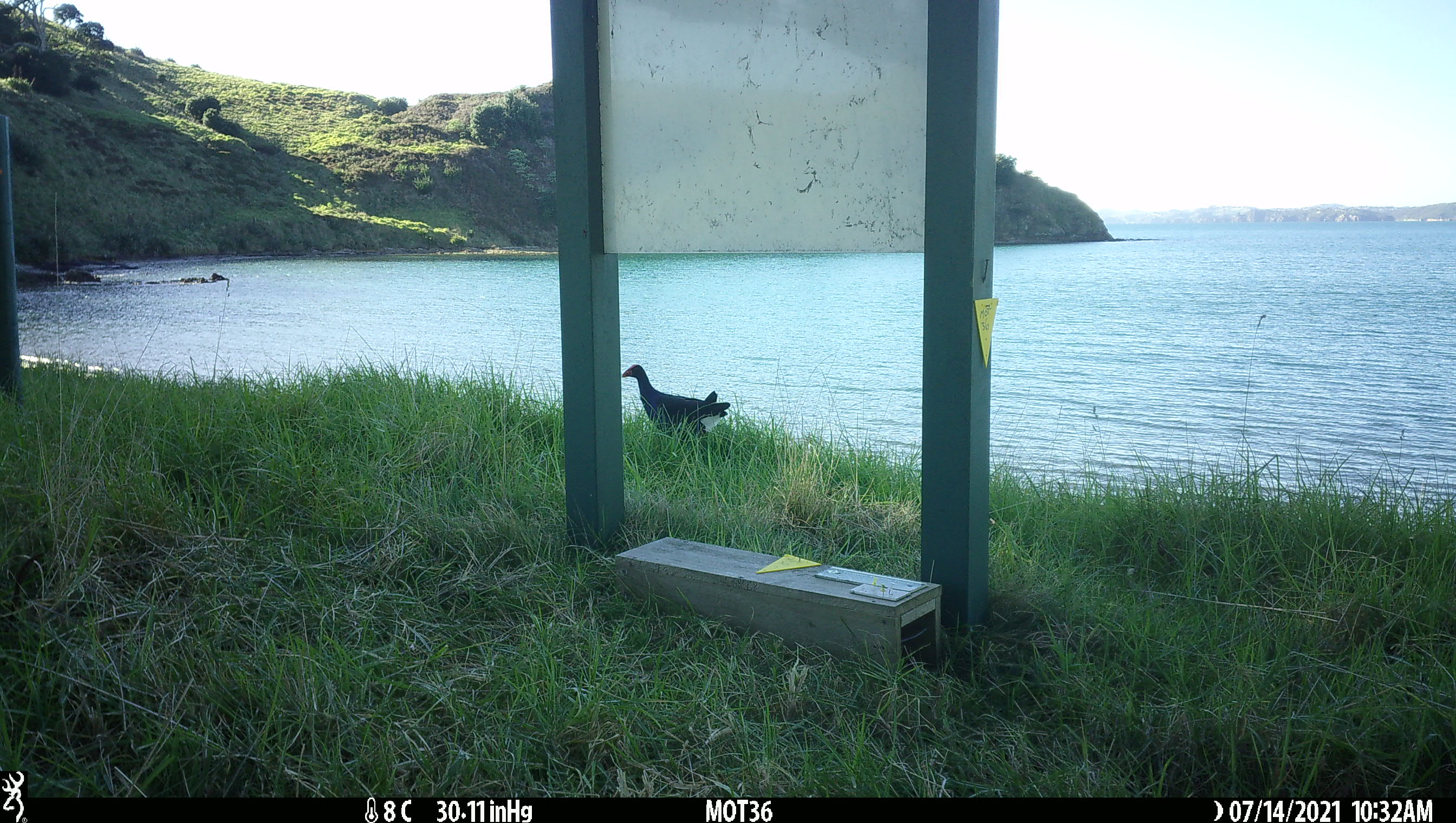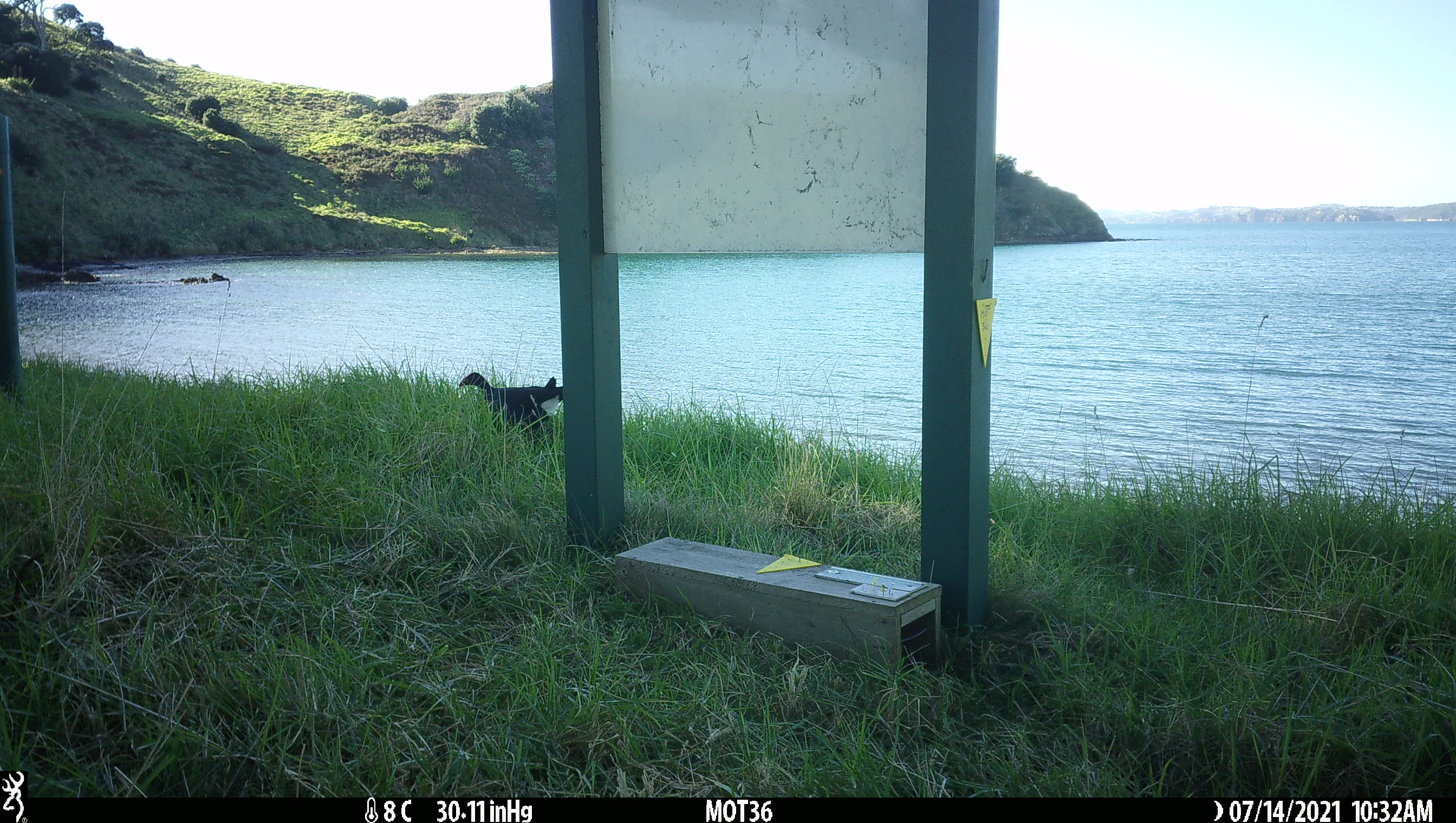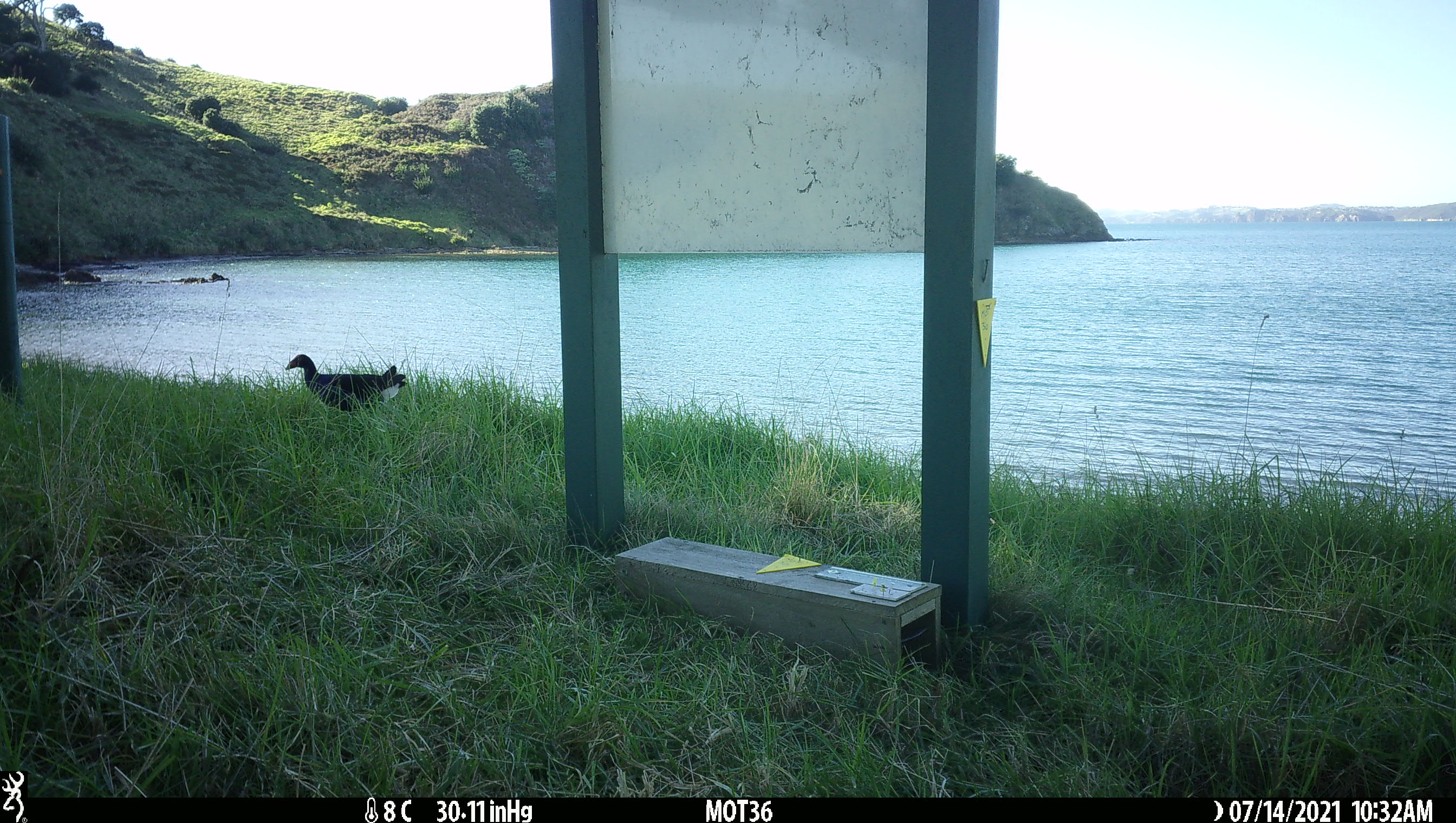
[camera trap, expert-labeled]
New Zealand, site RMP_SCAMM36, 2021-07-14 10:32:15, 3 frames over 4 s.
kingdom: Animalia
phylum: Chordata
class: Aves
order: Gruiformes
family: Rallidae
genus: Porphyrio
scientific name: Porphyrio melanotus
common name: australasian swamphen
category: pukeko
Pukeko (australasian swamphen) (Porphyrio melanotus).